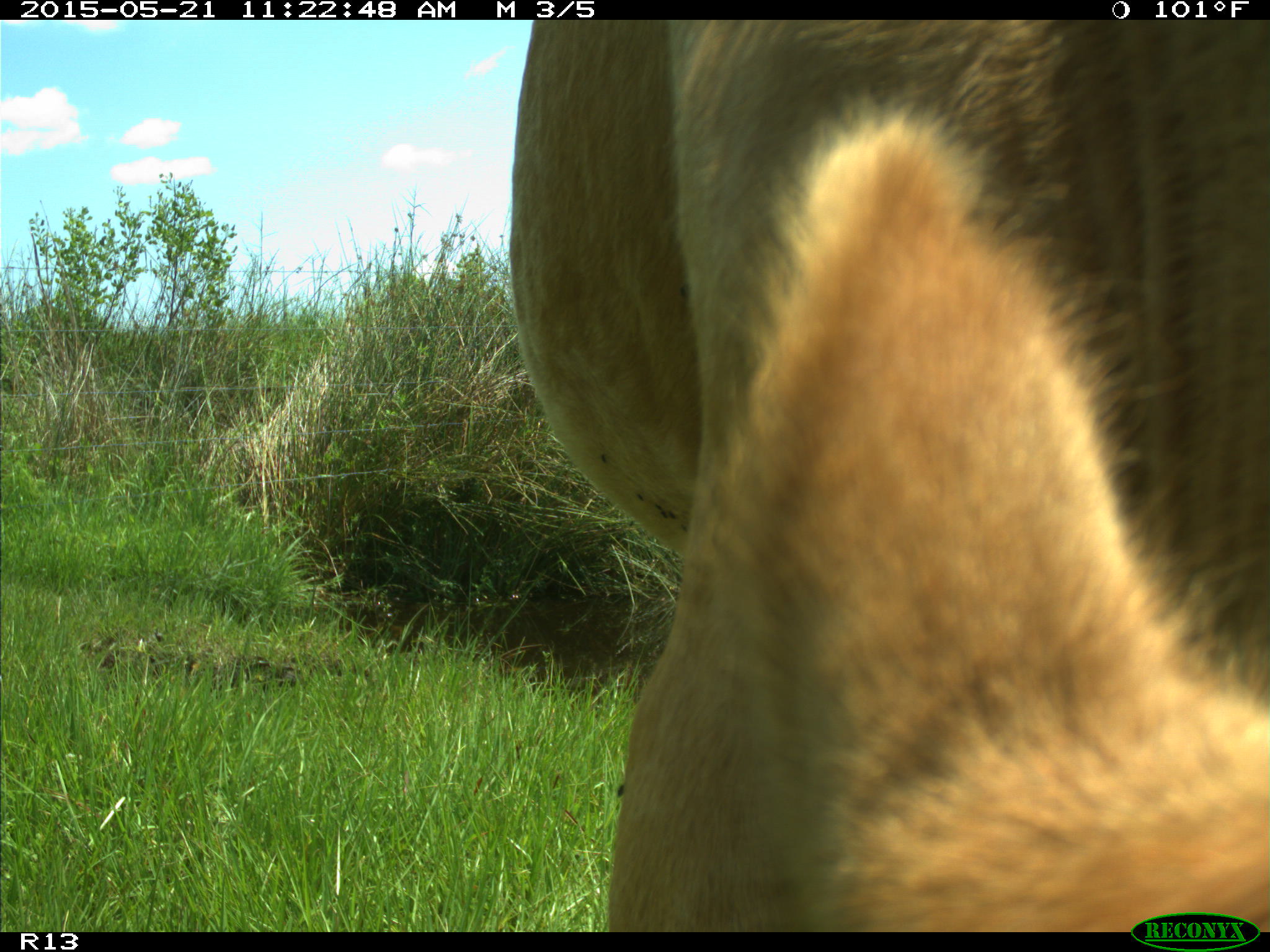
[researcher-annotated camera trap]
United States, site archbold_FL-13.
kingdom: Animalia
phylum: Chordata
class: Mammalia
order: Artiodactyla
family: Bovidae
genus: Bos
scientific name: Bos taurus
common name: domestic cow